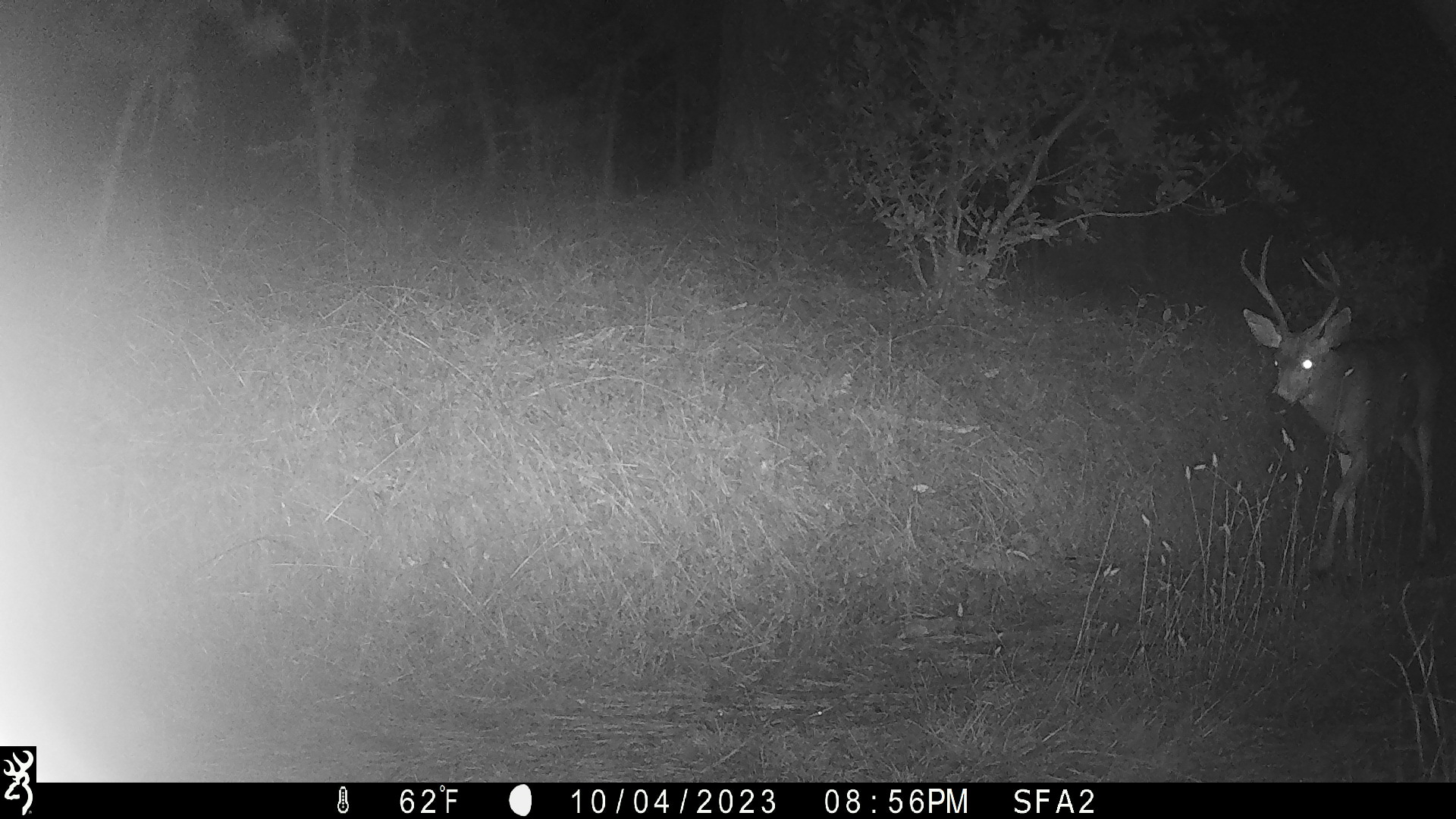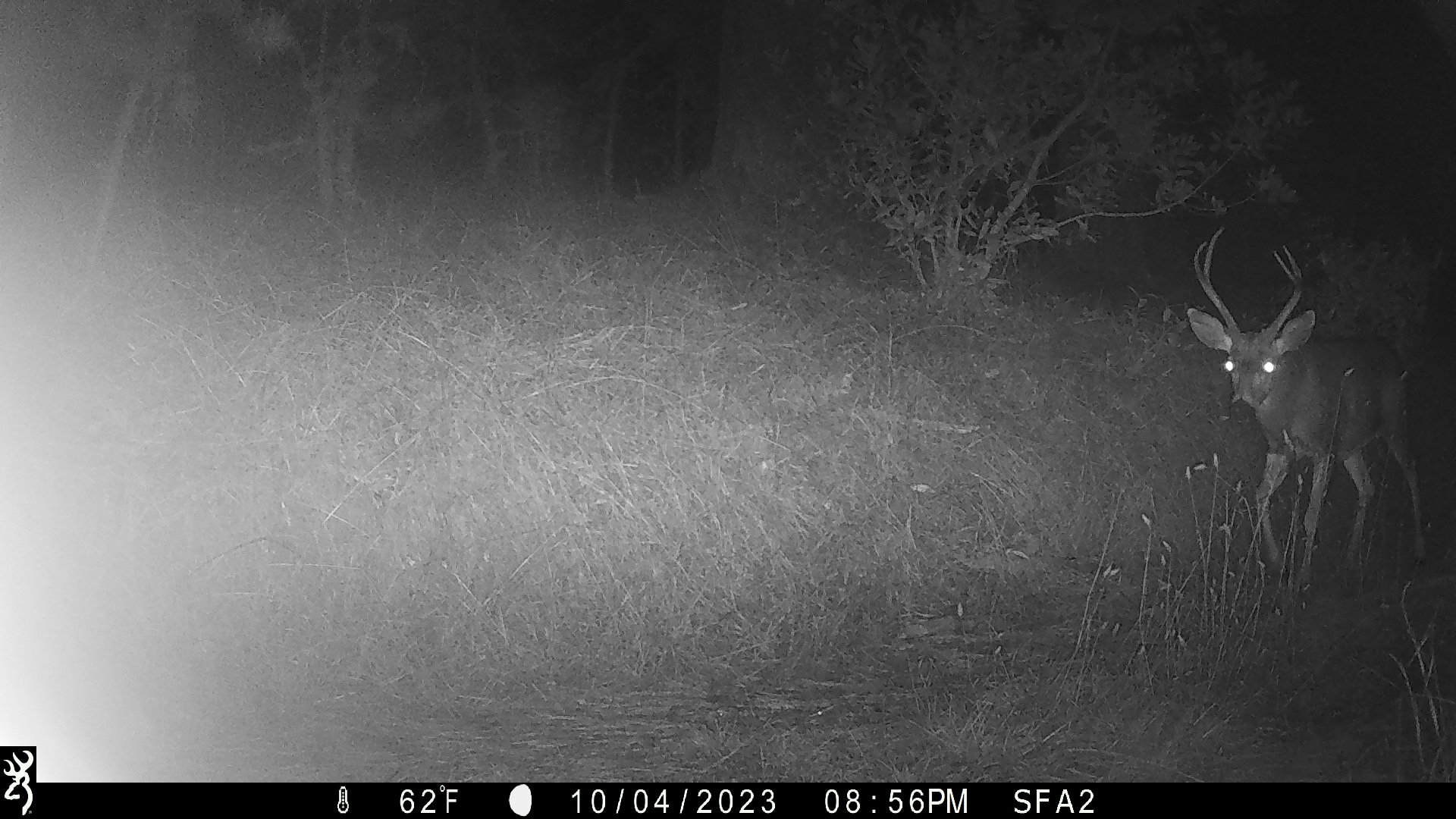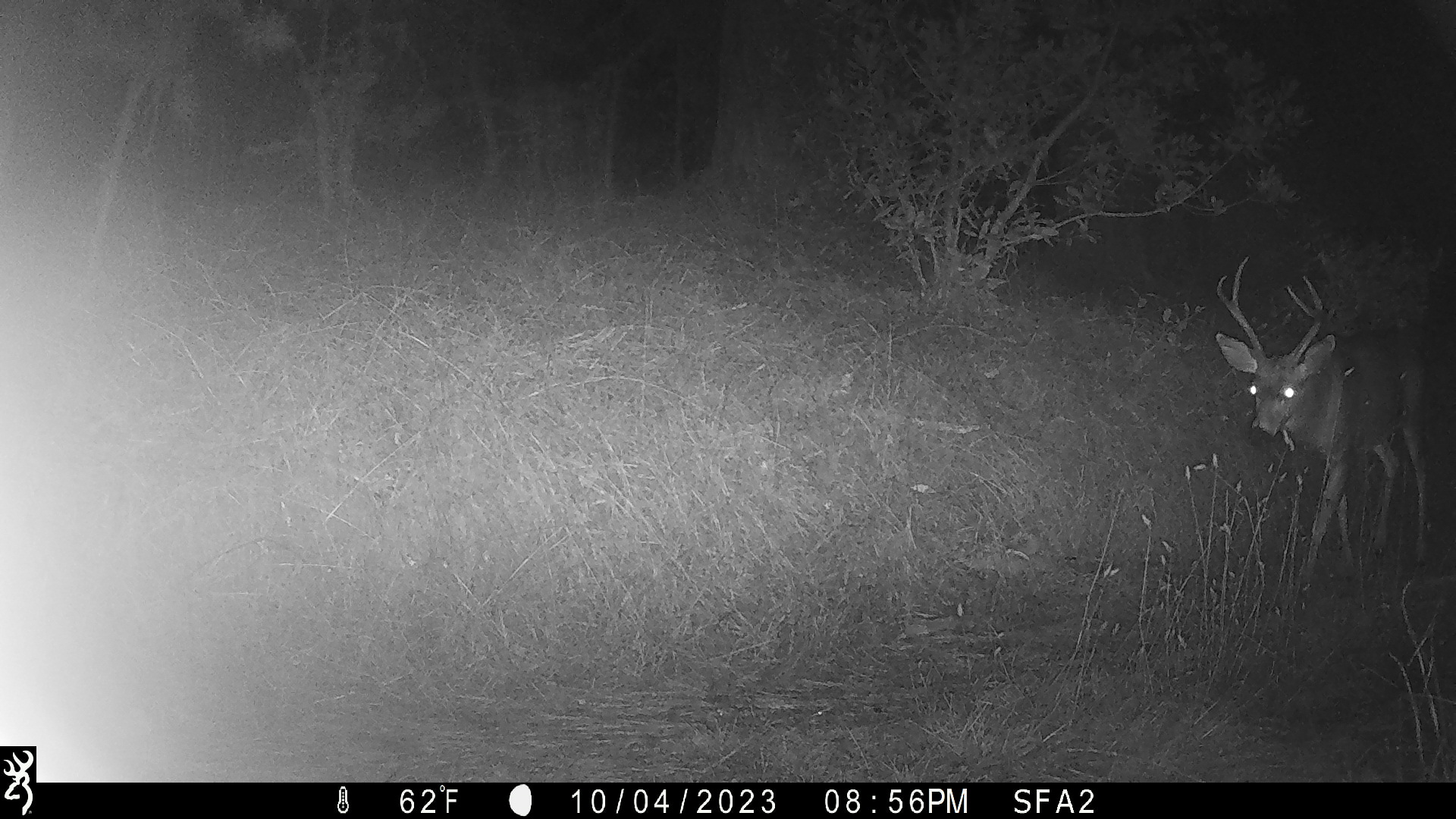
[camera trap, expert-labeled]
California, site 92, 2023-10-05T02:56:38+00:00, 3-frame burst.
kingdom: Animalia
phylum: Chordata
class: Mammalia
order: Artiodactyla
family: Cervidae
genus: Odocoileus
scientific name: Odocoileus hemionus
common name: mule deer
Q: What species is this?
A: Mule deer (Odocoileus hemionus).